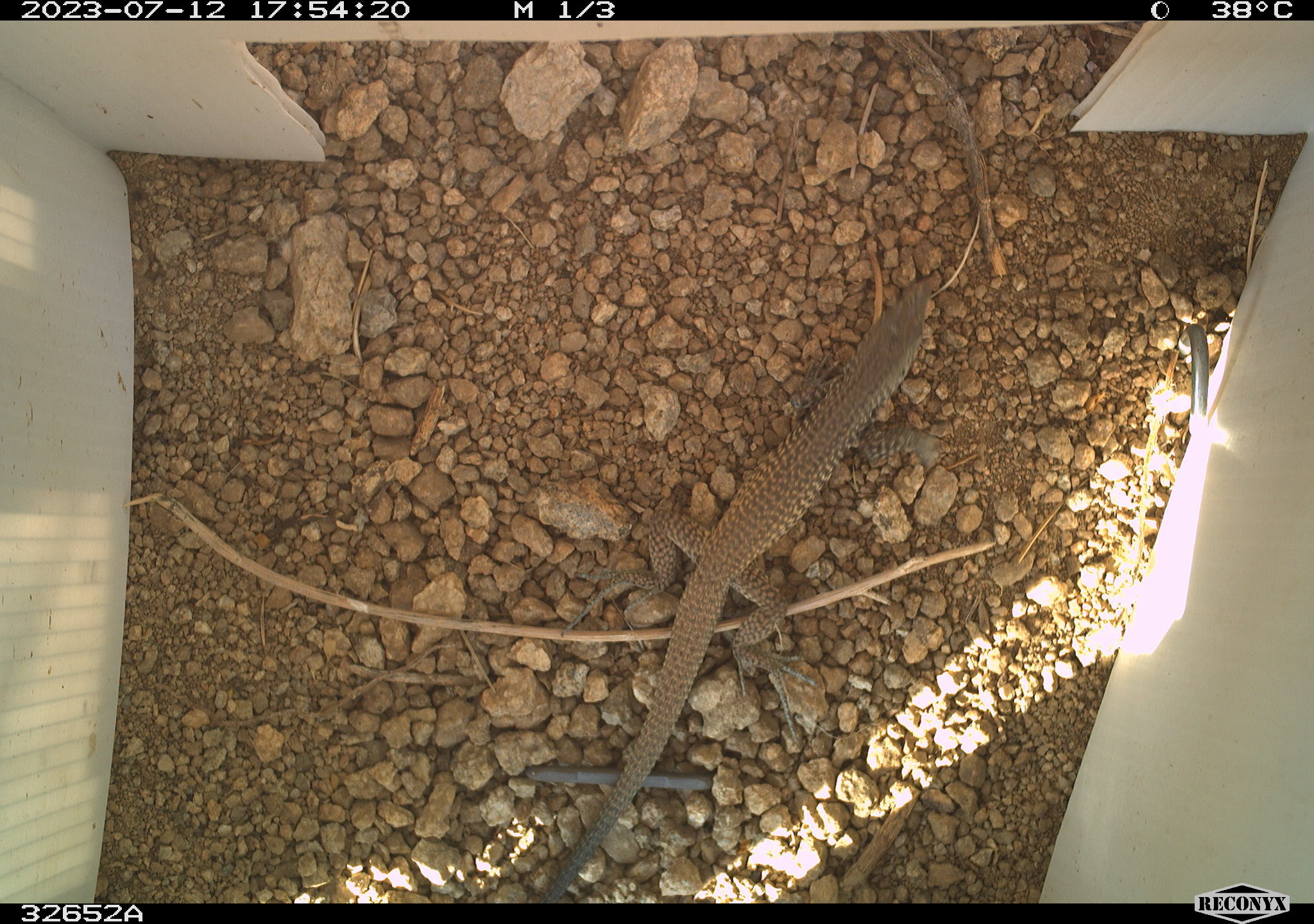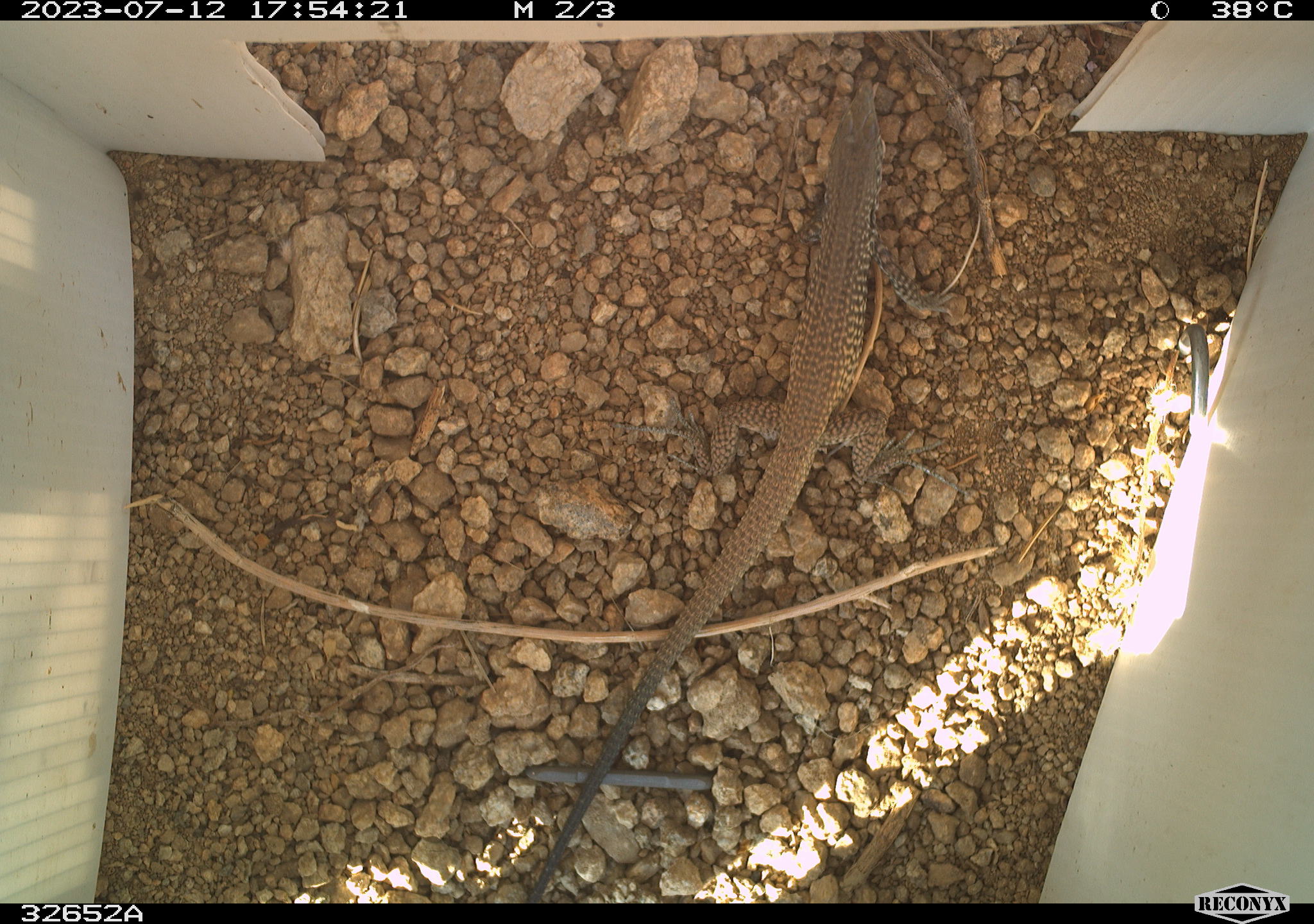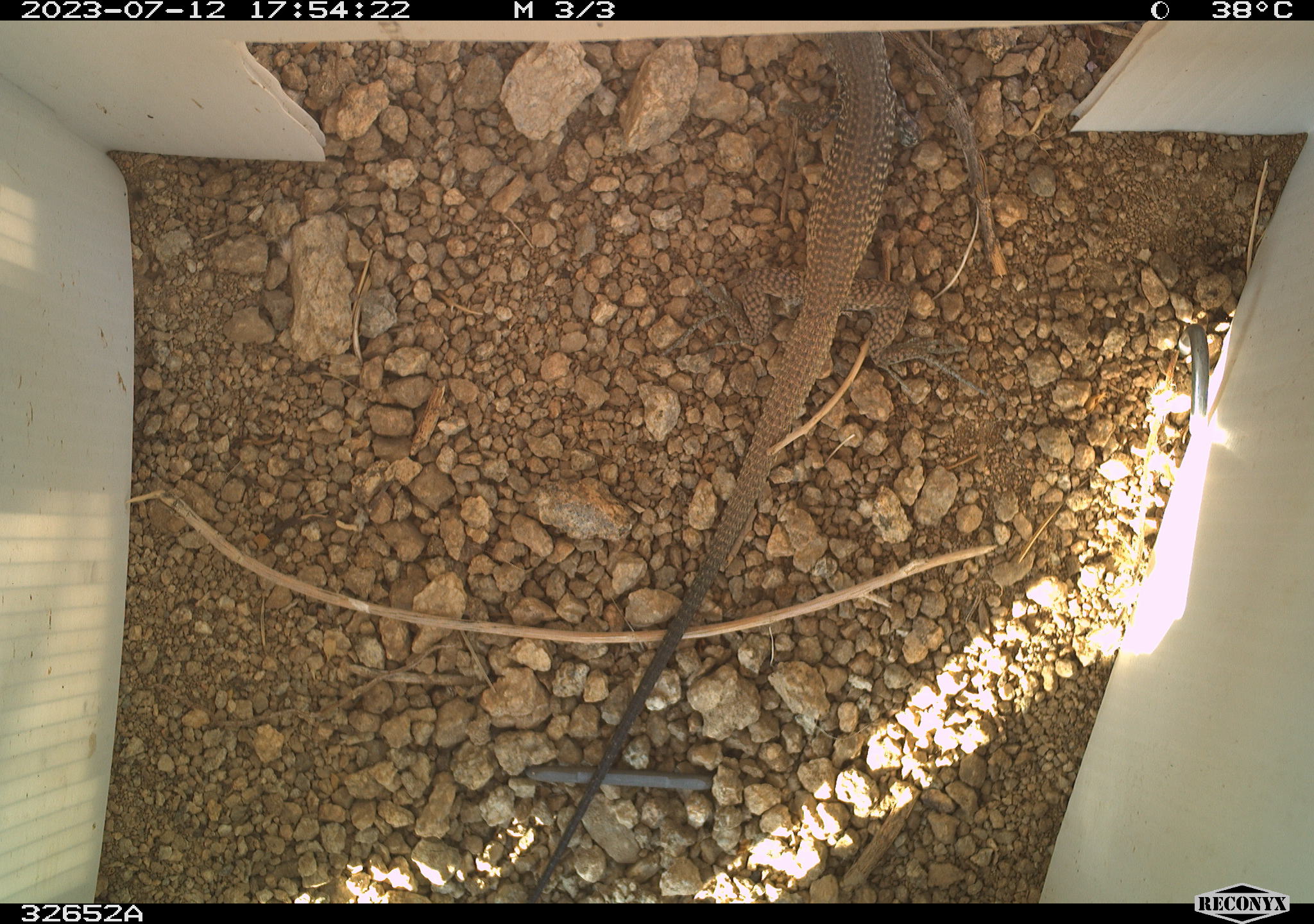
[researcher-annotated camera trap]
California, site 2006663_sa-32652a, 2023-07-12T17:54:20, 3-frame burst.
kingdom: Animalia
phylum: Chordata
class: Reptilia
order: Squamata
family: Teiidae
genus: Aspidoscelis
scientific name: Aspidoscelis tigris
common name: western whiptail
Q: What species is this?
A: Western whiptail (Aspidoscelis tigris).